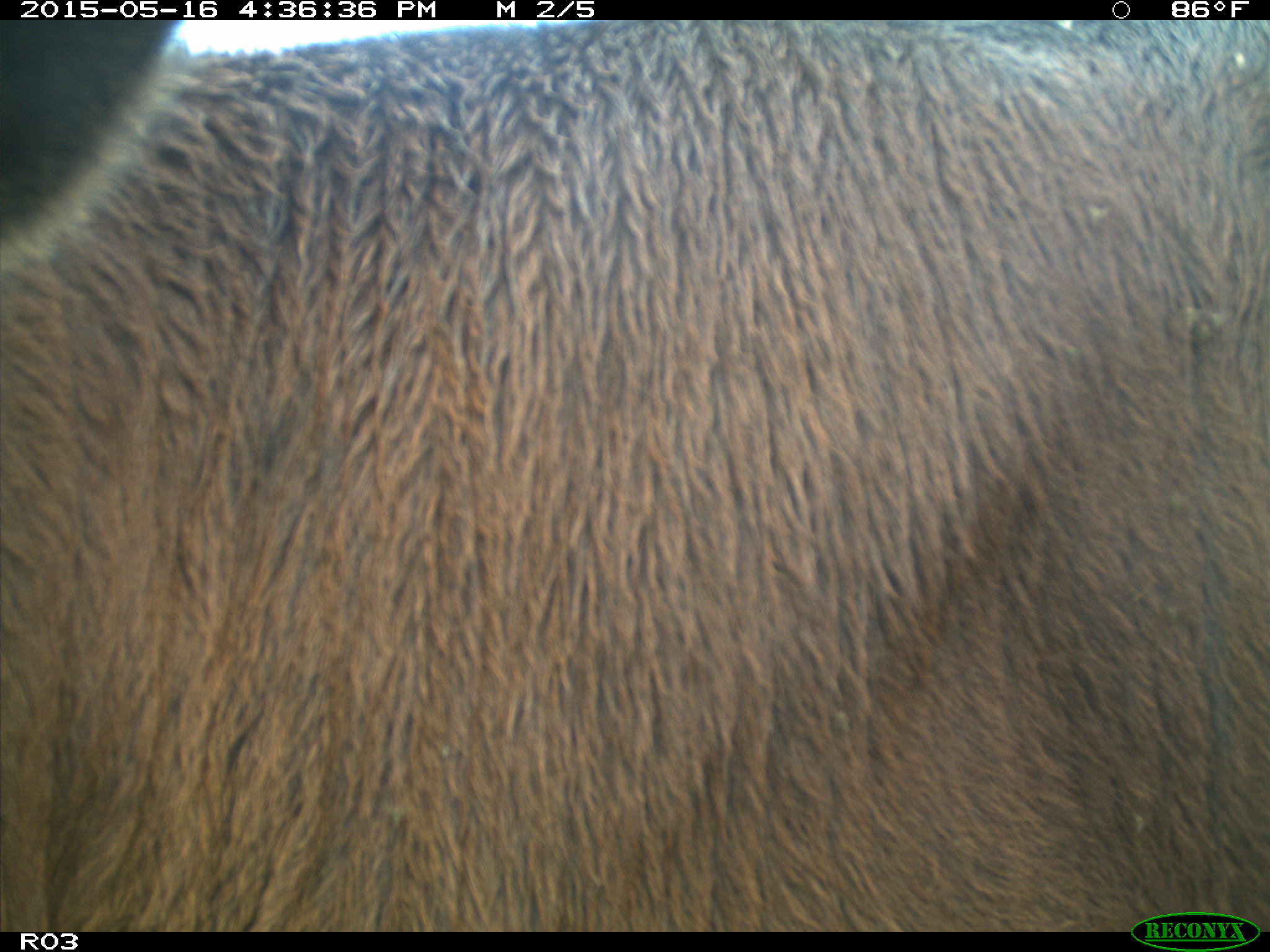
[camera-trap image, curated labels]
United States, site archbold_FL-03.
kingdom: Animalia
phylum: Chordata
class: Mammalia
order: Artiodactyla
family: Bovidae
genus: Bos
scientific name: Bos taurus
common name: domestic cow